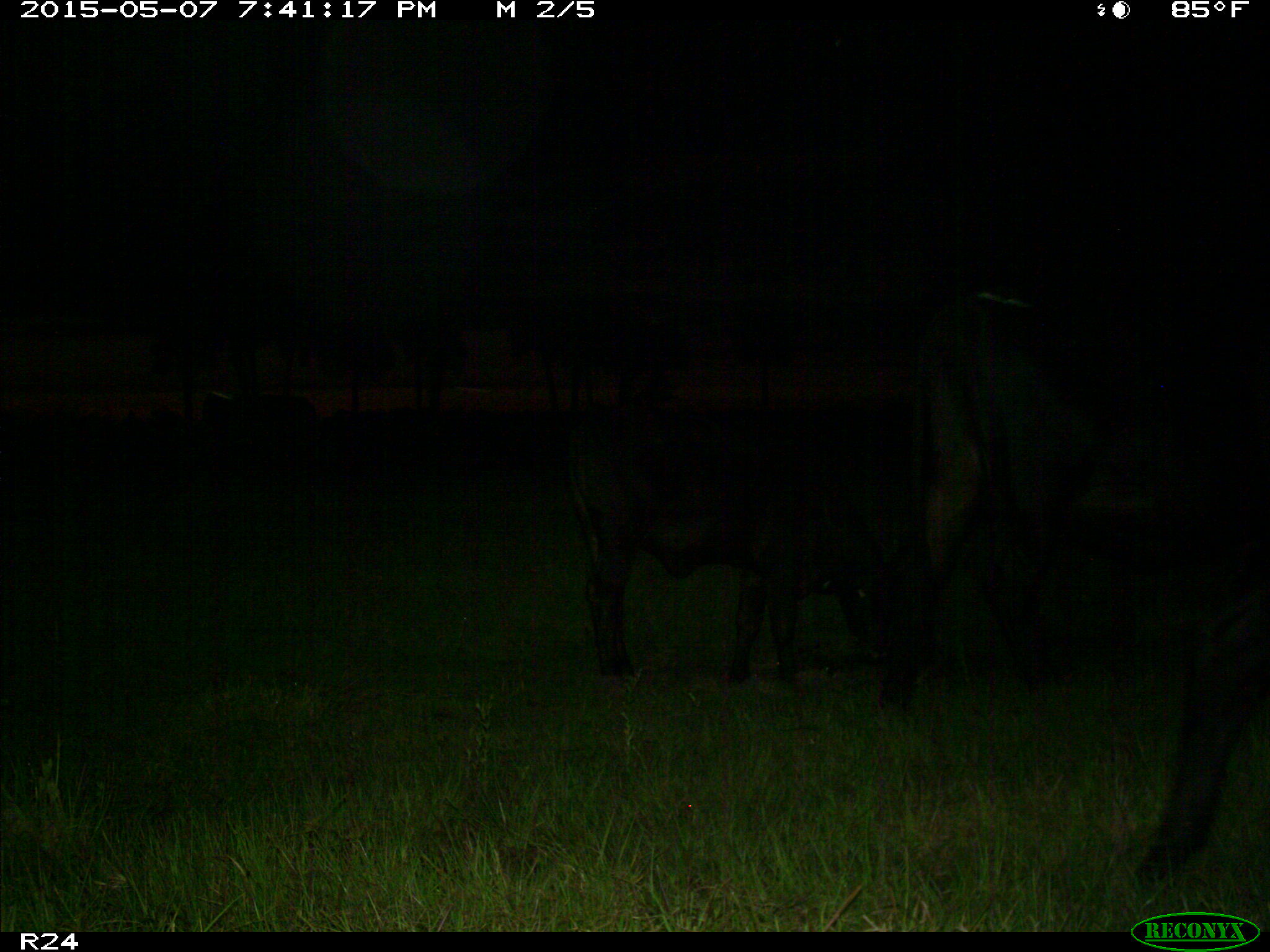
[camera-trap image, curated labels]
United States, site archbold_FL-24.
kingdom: Animalia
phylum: Chordata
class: Mammalia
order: Artiodactyla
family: Bovidae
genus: Bos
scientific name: Bos taurus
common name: domestic cow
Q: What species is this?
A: Bos taurus (domestic cow).